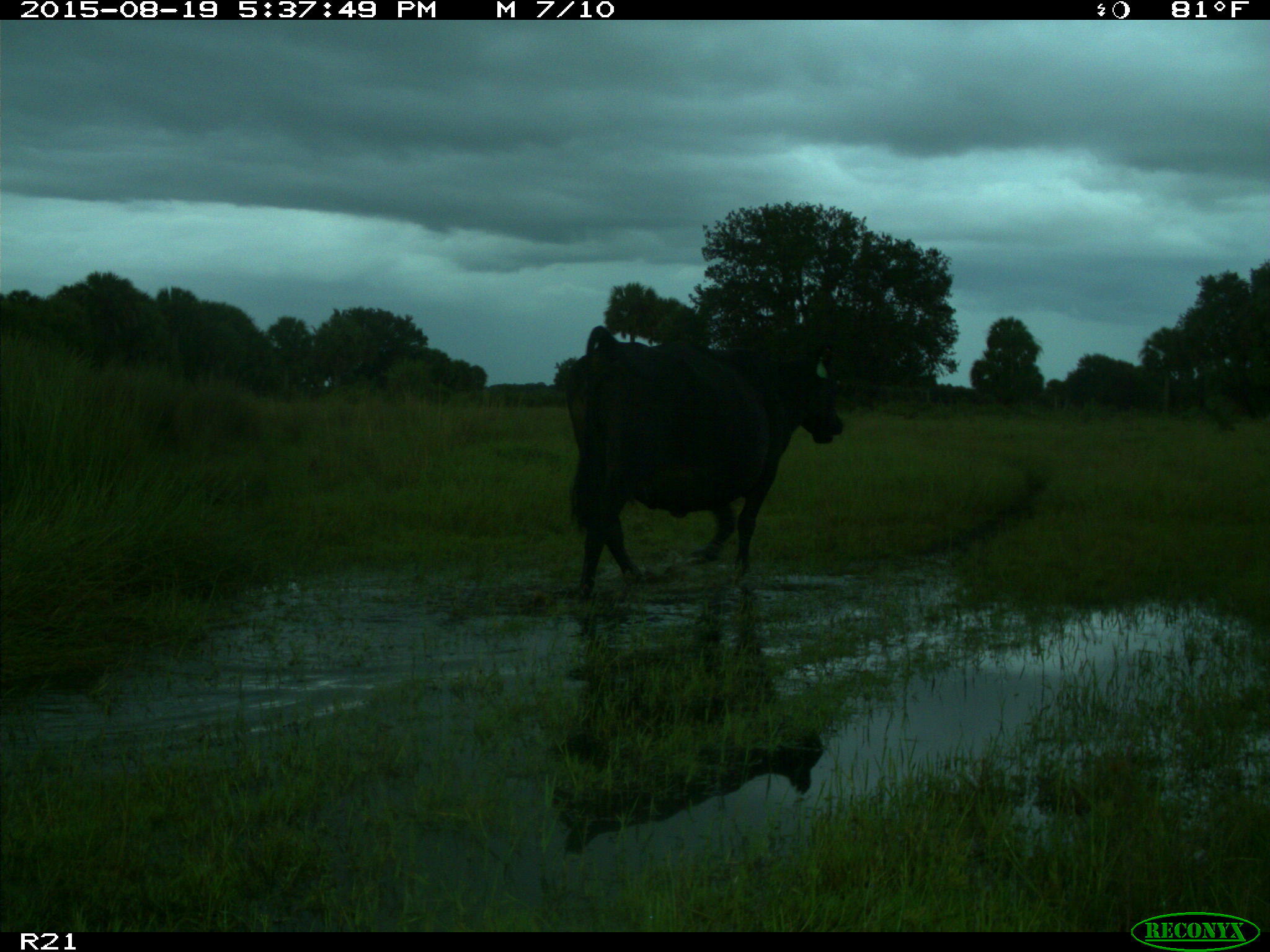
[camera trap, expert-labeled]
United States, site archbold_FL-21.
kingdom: Animalia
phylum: Chordata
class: Mammalia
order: Artiodactyla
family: Bovidae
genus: Bos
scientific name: Bos taurus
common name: domestic cow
Bos taurus (domestic cow).